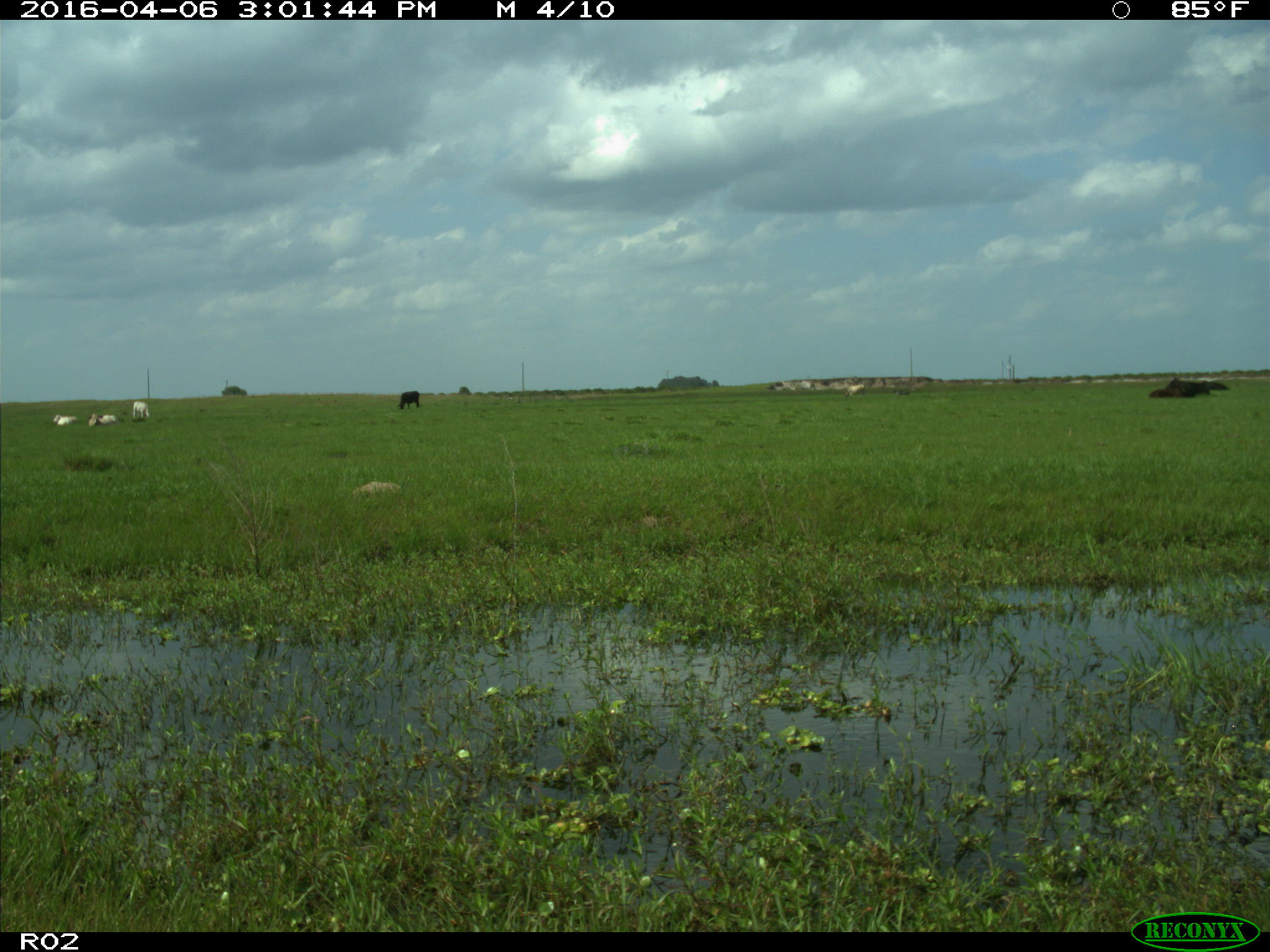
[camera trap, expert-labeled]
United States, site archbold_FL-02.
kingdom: Animalia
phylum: Chordata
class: Mammalia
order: Artiodactyla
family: Bovidae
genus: Bos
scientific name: Bos taurus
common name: domestic cow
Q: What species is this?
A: Bos taurus (domestic cow).